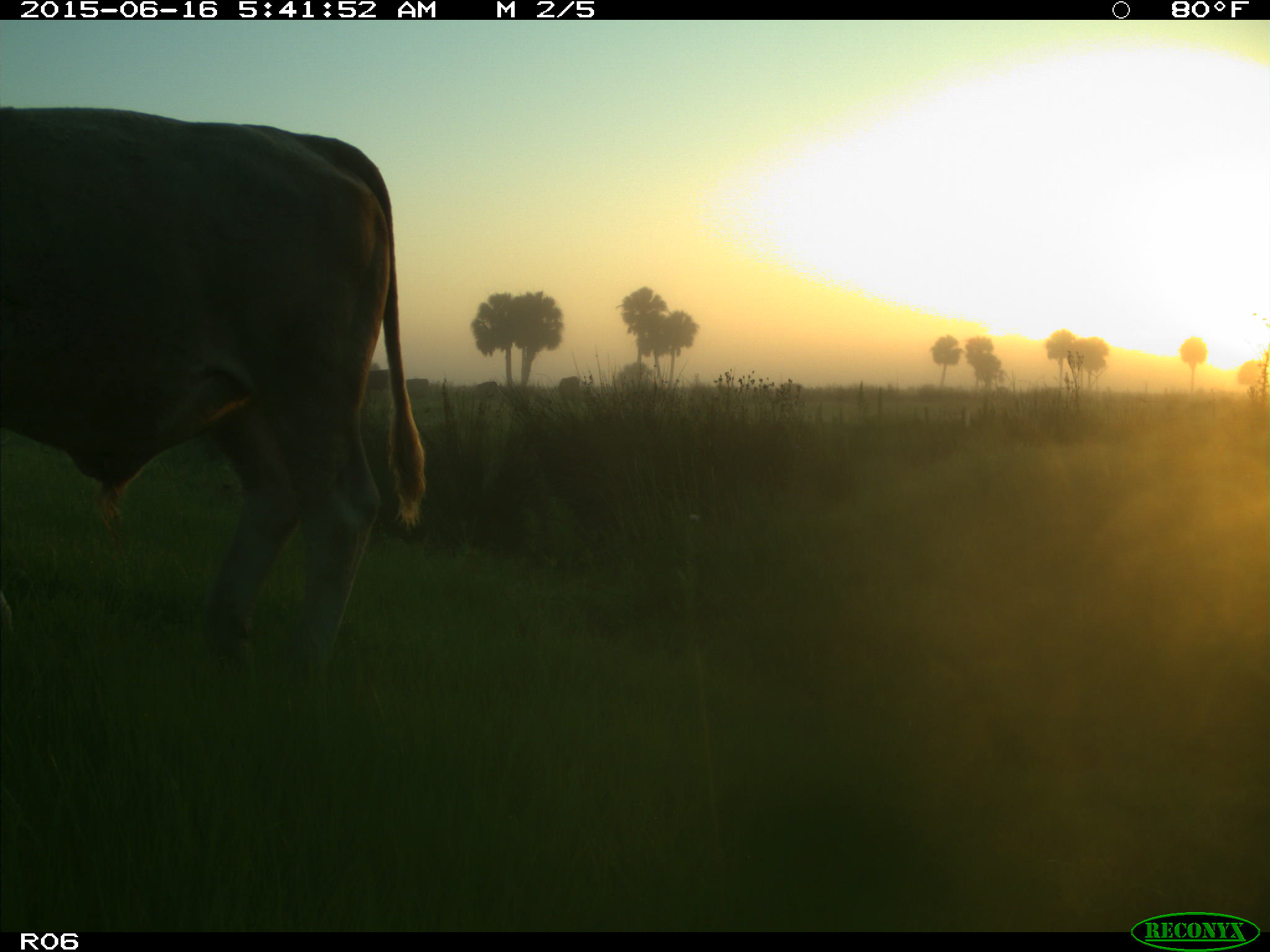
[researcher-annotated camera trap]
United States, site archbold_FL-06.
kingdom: Animalia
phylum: Chordata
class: Mammalia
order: Artiodactyla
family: Bovidae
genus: Bos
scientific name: Bos taurus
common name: domestic cow